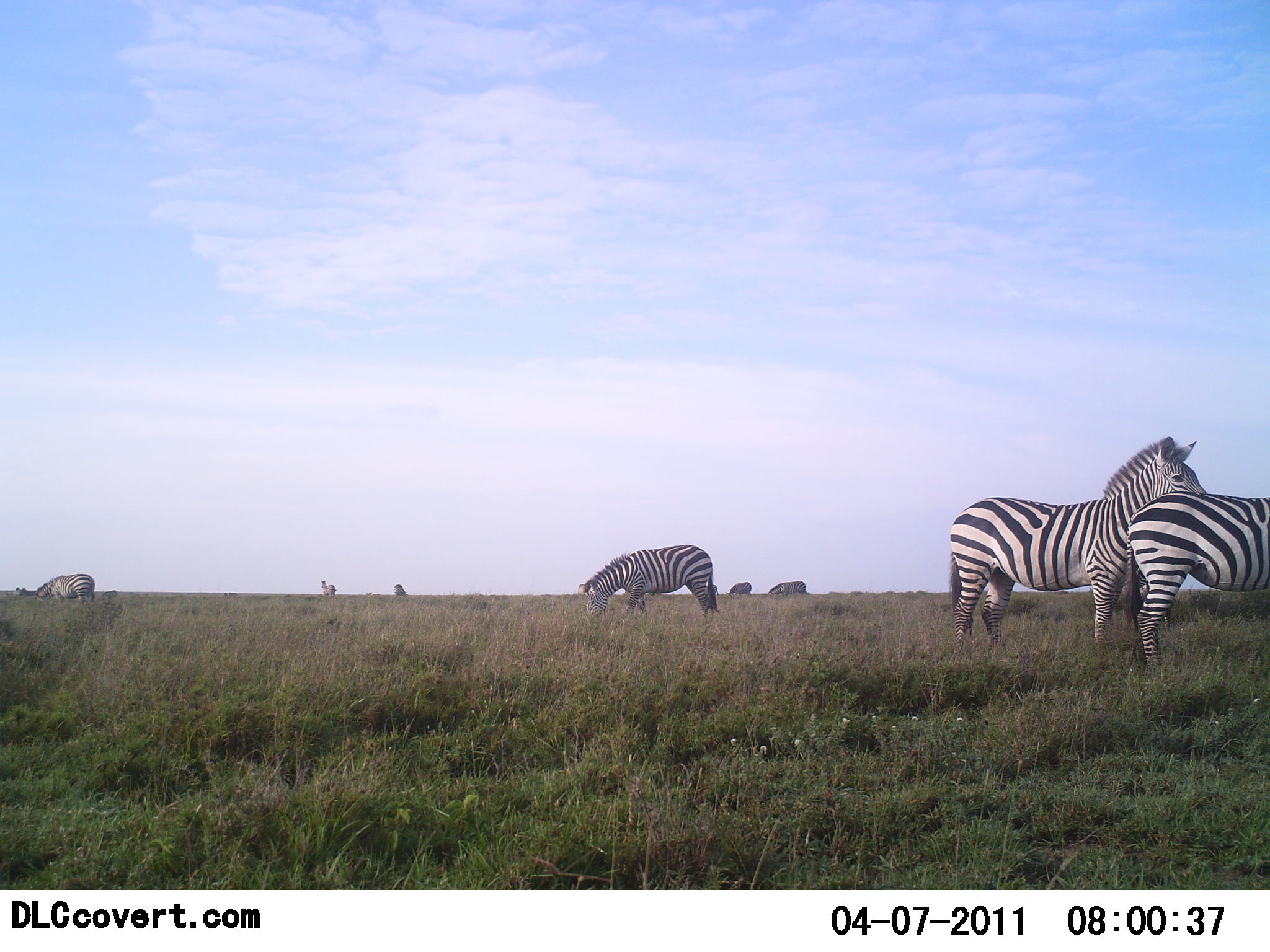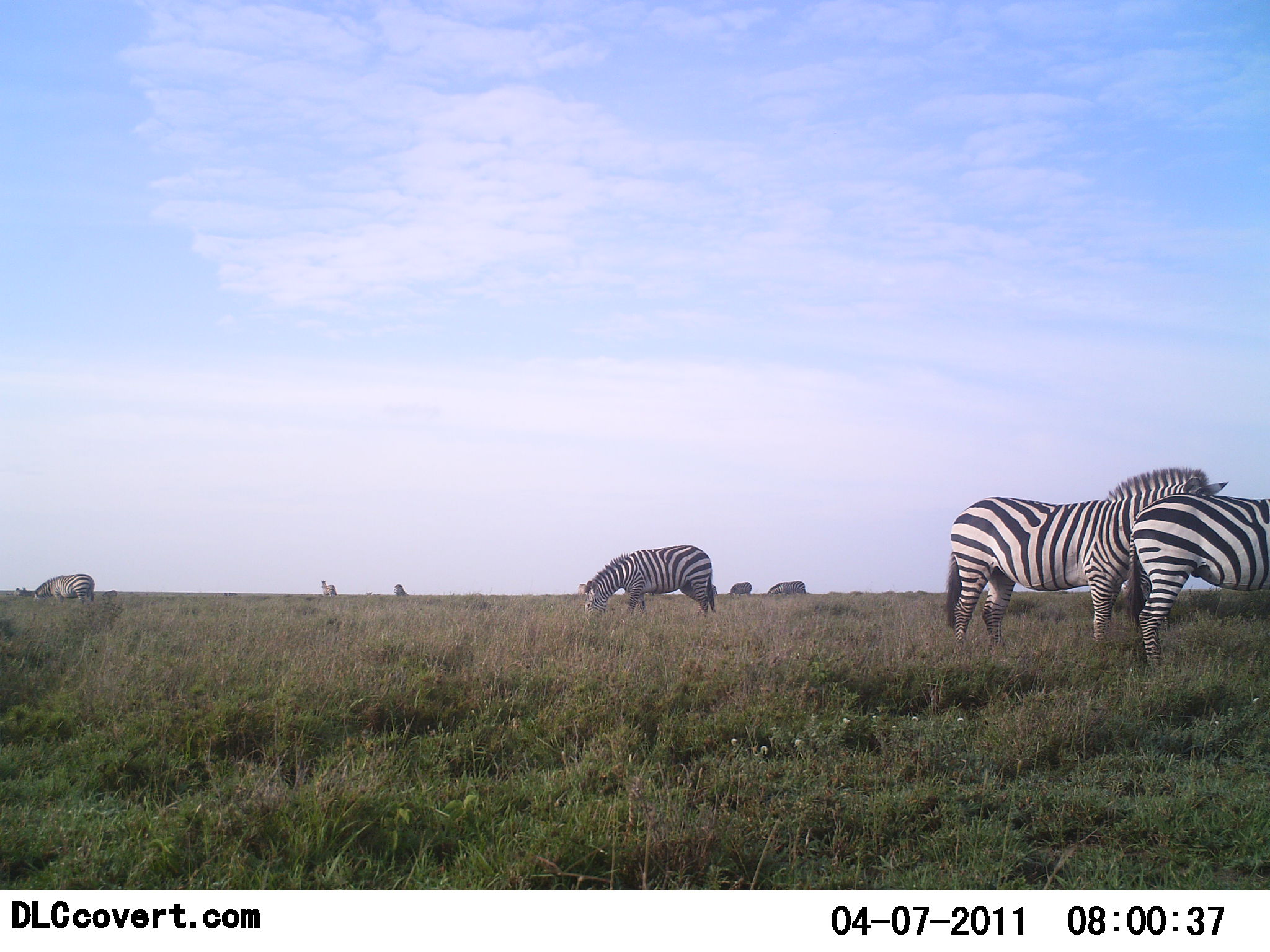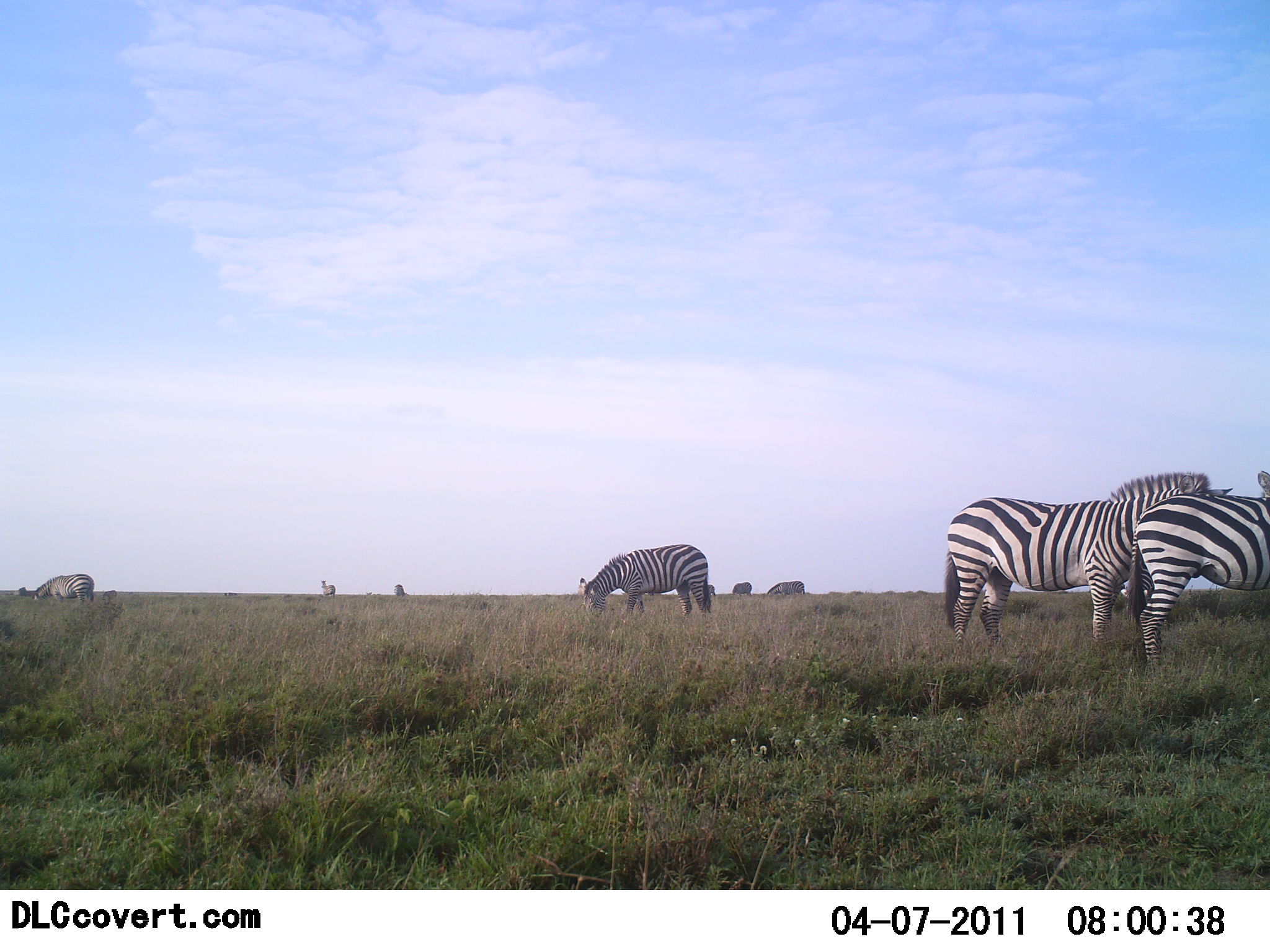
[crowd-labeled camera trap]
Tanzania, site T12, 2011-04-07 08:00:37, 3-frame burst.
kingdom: Animalia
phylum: Chordata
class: Mammalia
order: Perissodactyla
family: Equidae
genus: Equus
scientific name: Equus quagga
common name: plains zebra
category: zebra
Zebra (plains zebra) (Equus quagga), count 5. Behavior (volunteer vote fractions): standing 75%, resting 6%, moving 0%, interacting 12%. Young present (vote fraction): 0%. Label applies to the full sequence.